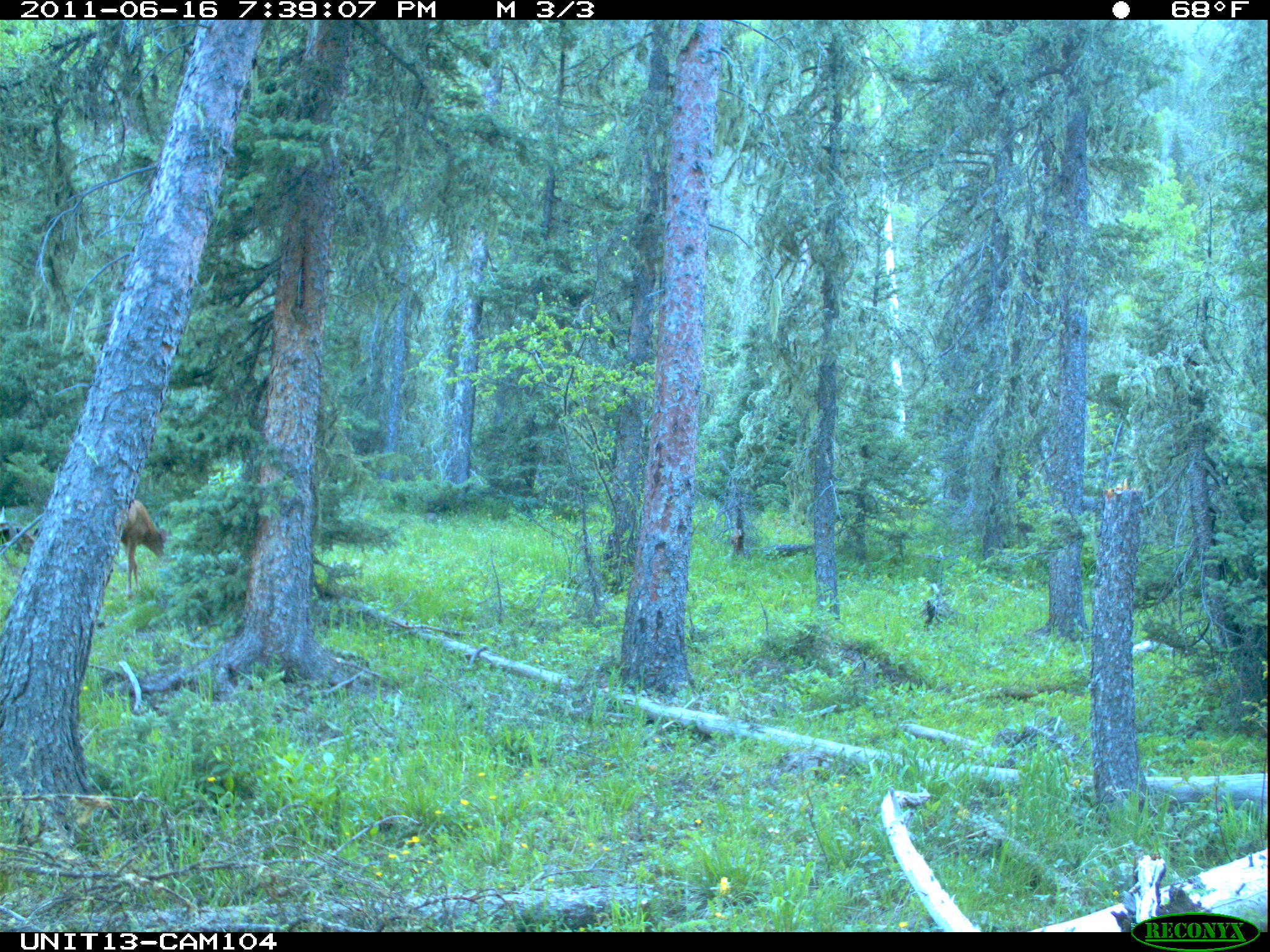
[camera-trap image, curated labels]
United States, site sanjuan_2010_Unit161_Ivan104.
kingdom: Animalia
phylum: Chordata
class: Mammalia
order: Artiodactyla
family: Cervidae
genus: Odocoileus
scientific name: Odocoileus hemionus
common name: mule deer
Odocoileus hemionus (mule deer).